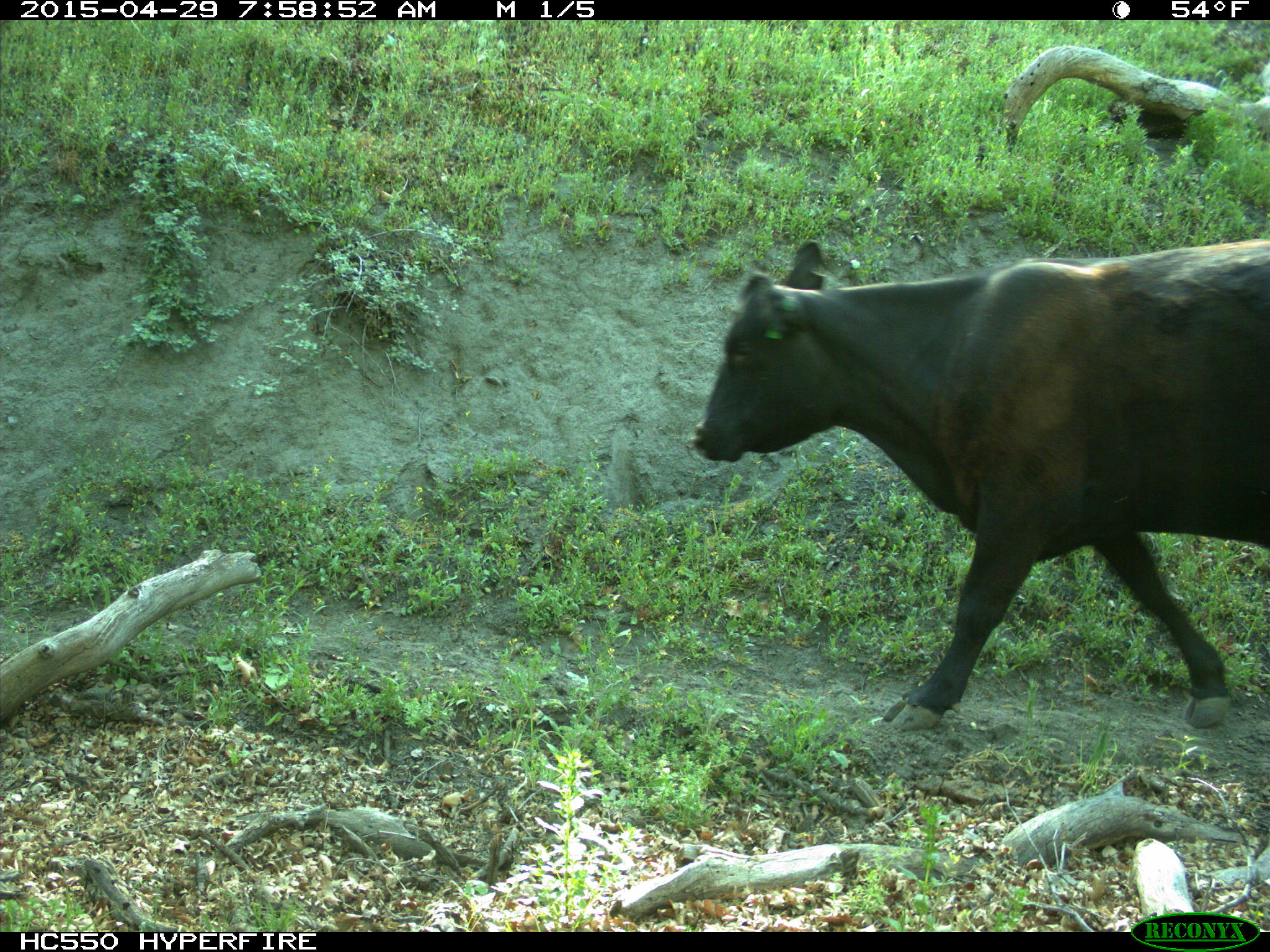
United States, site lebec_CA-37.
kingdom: Animalia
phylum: Chordata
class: Mammalia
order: Artiodactyla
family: Bovidae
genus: Bos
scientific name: Bos taurus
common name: domestic cow